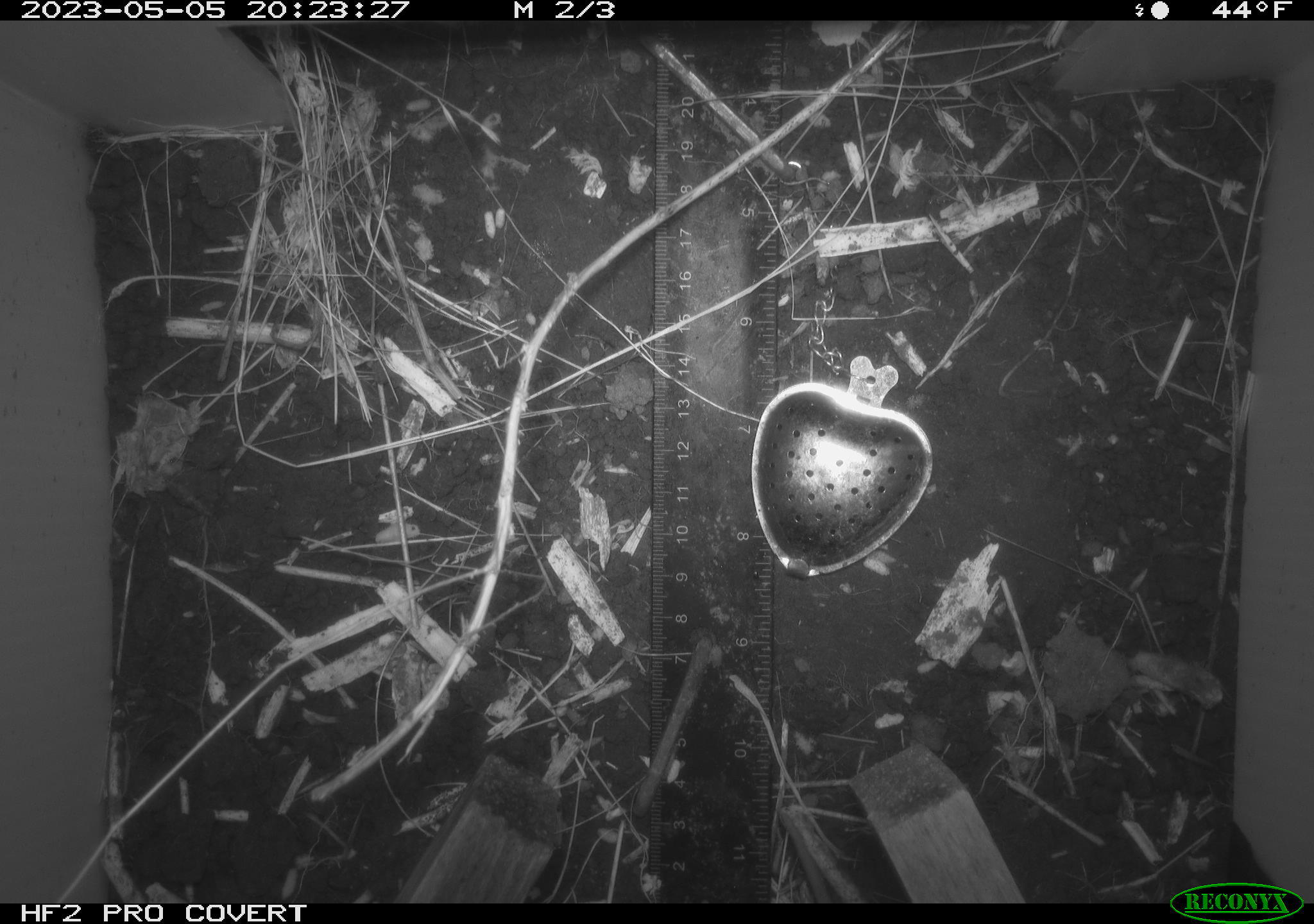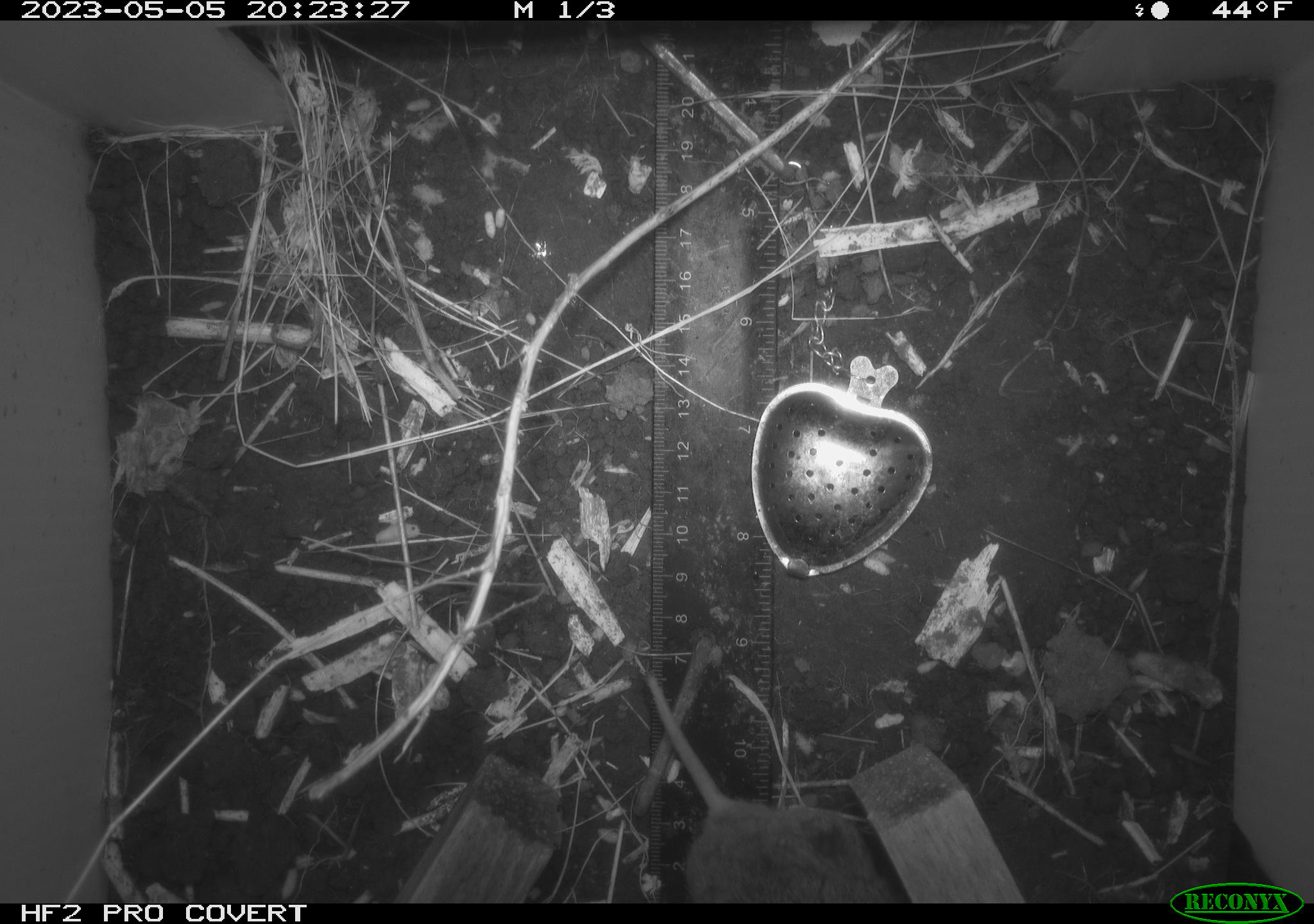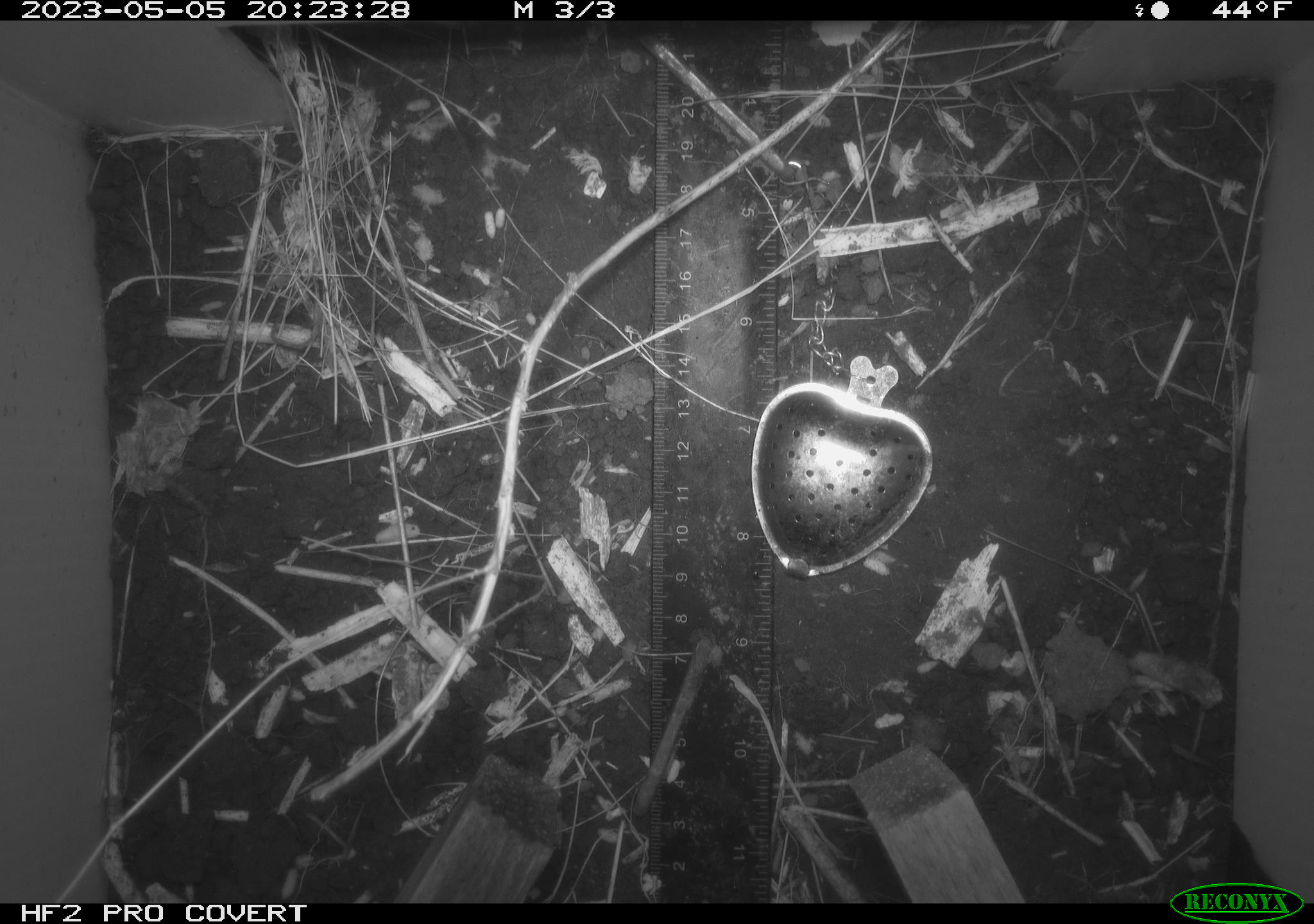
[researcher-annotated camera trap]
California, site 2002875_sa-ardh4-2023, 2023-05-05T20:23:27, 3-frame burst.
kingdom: Animalia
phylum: Chordata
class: Mammalia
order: Rodentia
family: Cricetidae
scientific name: Arvicolinae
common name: voles, lemmings, and muskrats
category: arvicolinae subfamily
Arvicolinae subfamily (voles, lemmings, and muskrats) (Arvicolinae).